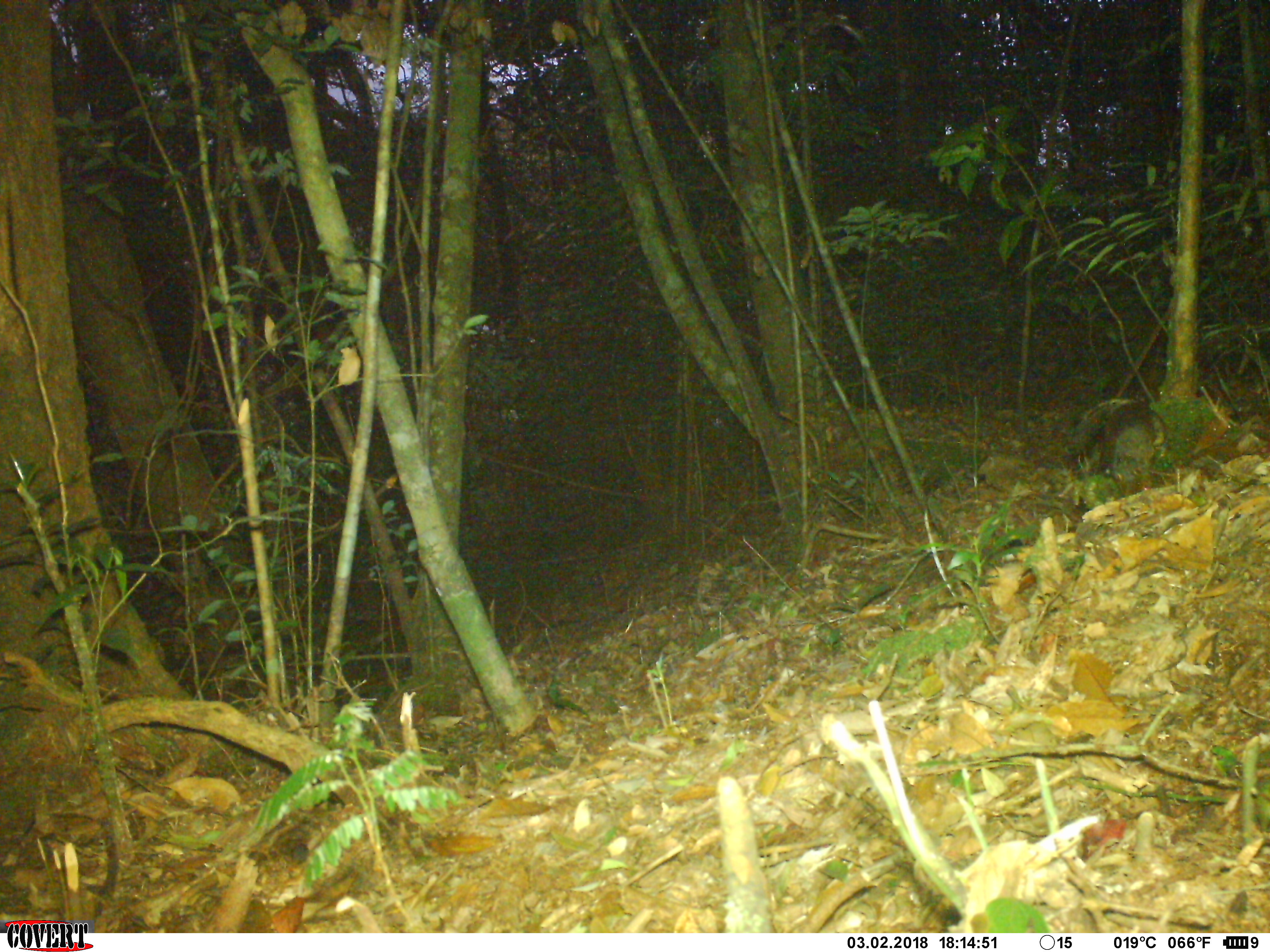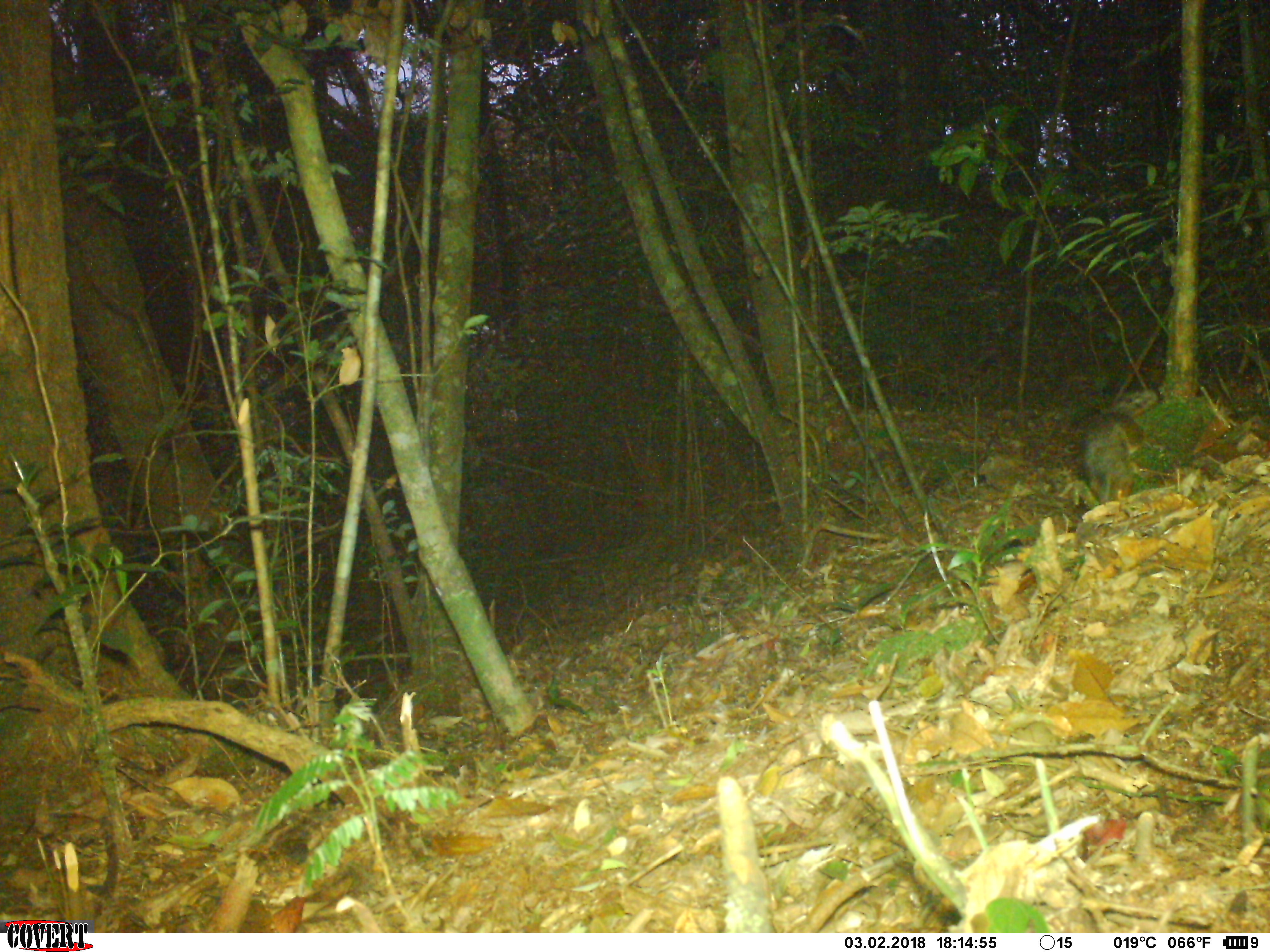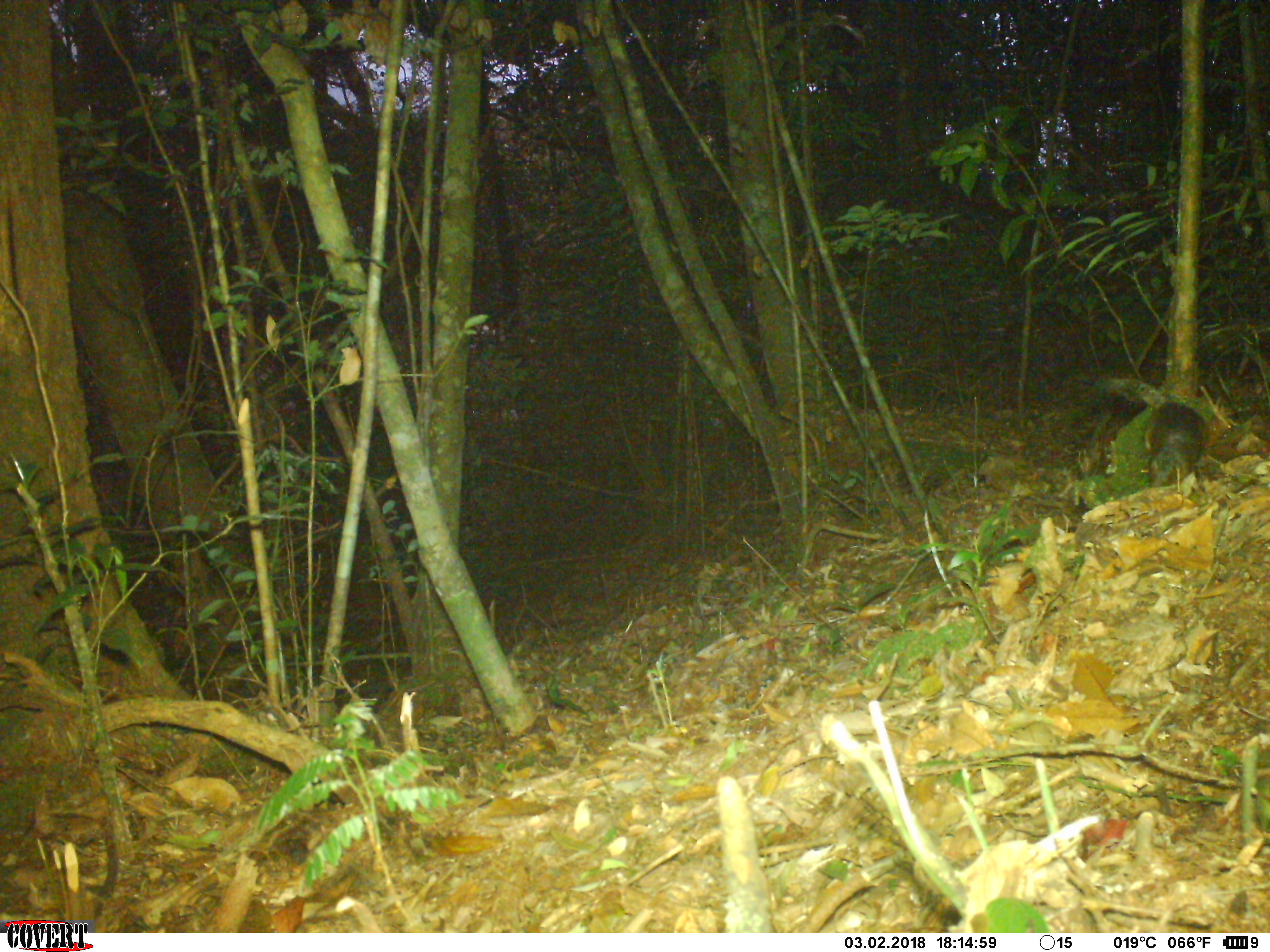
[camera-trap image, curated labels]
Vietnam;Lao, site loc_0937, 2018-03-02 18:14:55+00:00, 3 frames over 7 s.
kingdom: Animalia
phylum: Chordata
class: Mammalia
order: Rodentia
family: Sciuridae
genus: Dremomys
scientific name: Dremomys rufigenis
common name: red-cheeked squirrel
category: red cheeked squirrel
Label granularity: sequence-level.